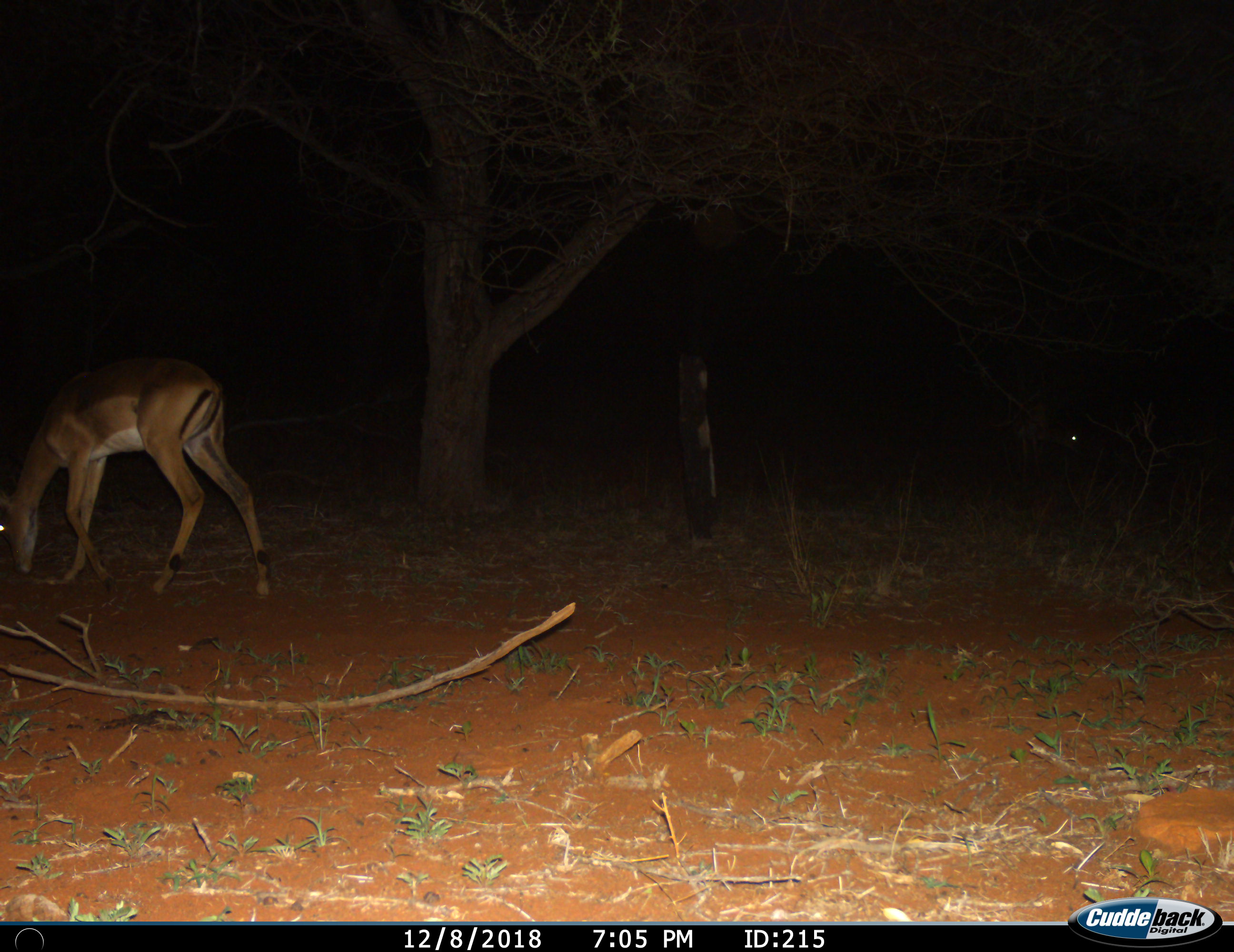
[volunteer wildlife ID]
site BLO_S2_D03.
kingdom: Animalia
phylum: Chordata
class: Mammalia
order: Artiodactyla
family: Bovidae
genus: Aepyceros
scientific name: Aepyceros melampus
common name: impala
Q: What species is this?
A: Impala (Aepyceros melampus).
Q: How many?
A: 1.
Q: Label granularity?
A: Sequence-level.